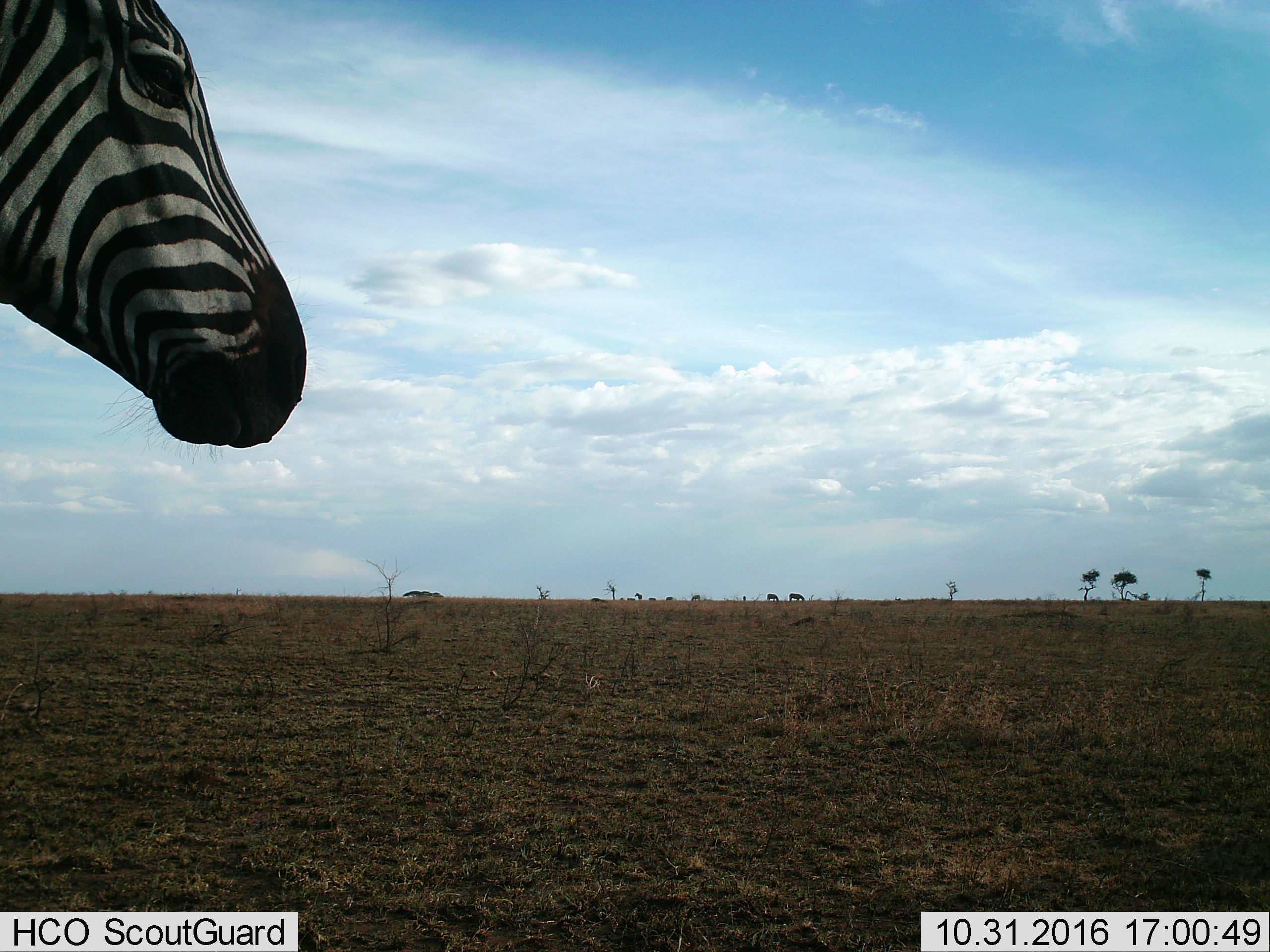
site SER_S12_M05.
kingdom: Animalia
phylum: Chordata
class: Mammalia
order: Perissodactyla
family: Equidae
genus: Equus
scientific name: Equus quagga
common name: plains zebra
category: zebraplains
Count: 1.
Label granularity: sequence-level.